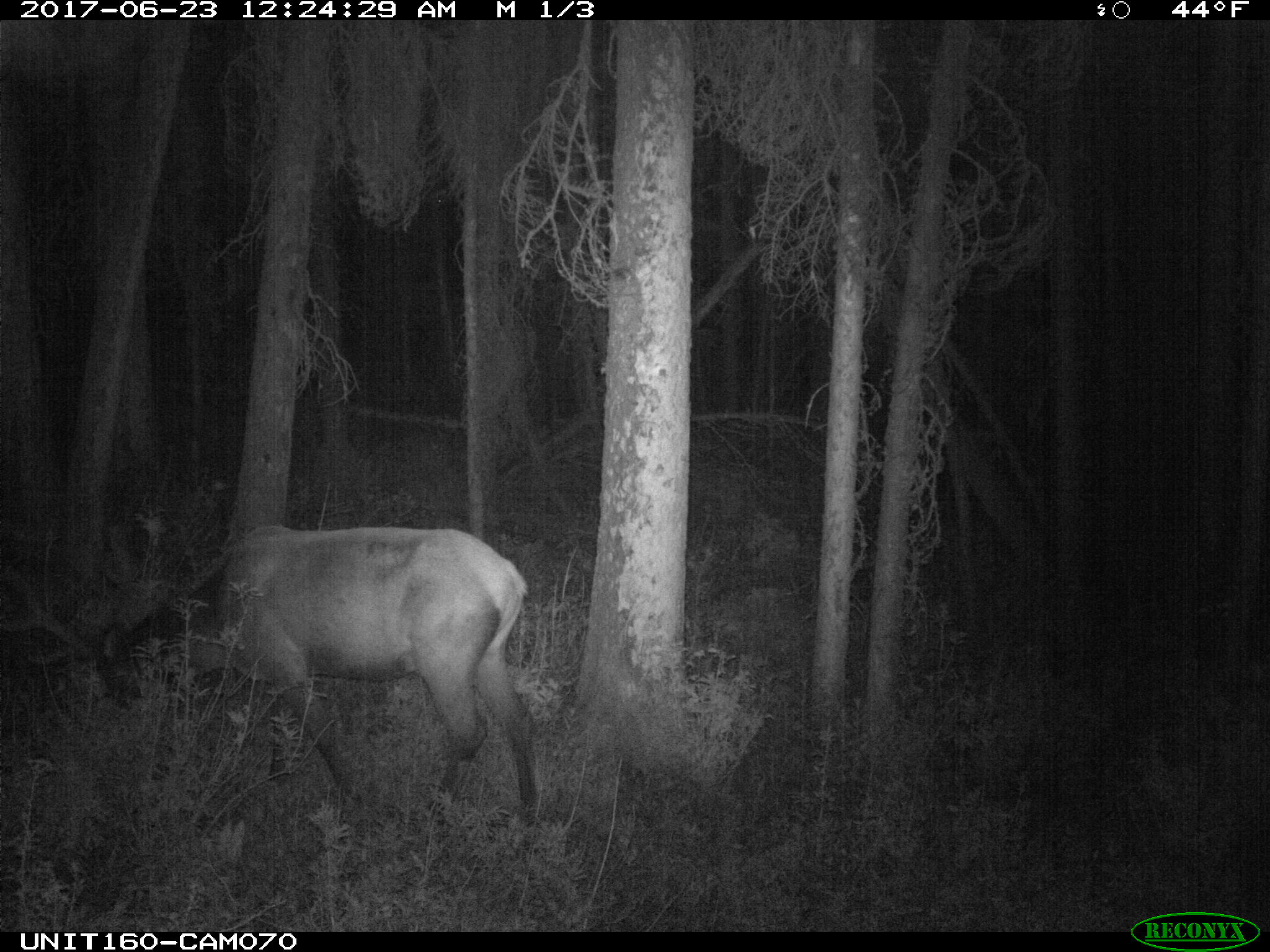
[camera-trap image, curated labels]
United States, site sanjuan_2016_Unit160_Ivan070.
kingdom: Animalia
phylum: Chordata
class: Mammalia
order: Artiodactyla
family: Cervidae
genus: Cervus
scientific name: Cervus elaphus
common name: red deer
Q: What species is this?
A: Cervus elaphus (red deer).